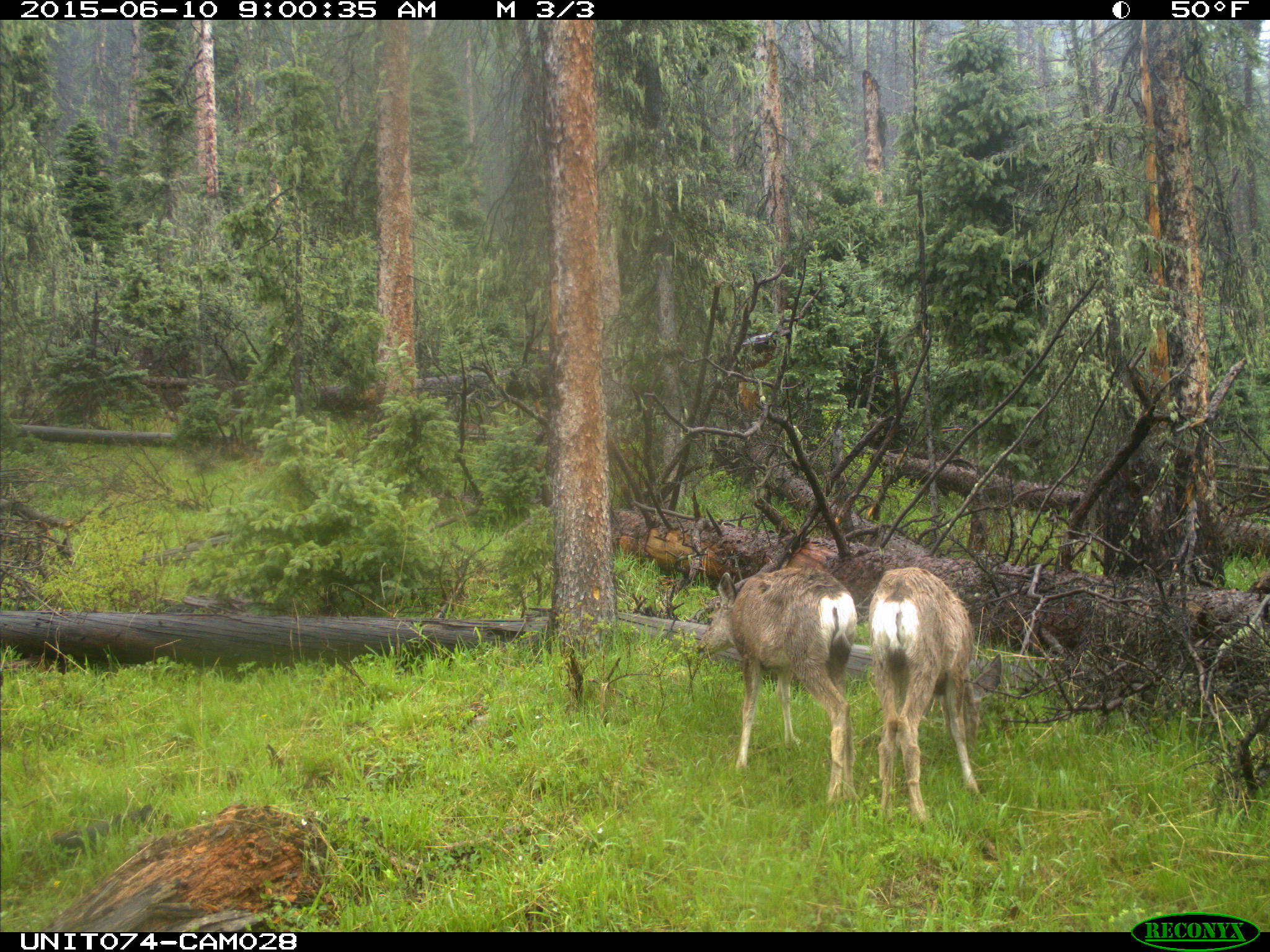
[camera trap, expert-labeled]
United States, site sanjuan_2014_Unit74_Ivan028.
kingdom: Animalia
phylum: Chordata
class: Mammalia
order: Artiodactyla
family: Cervidae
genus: Odocoileus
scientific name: Odocoileus hemionus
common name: mule deer